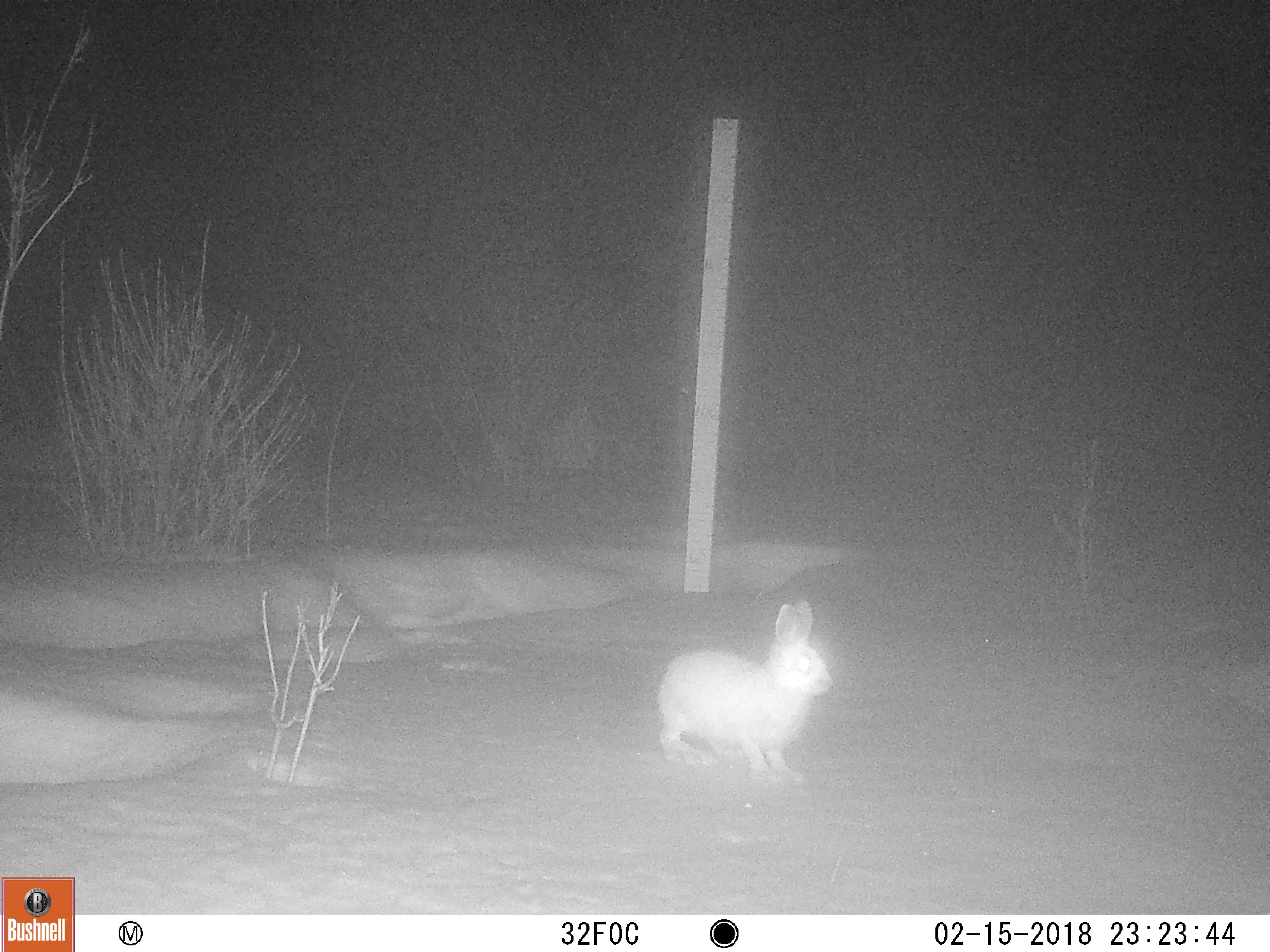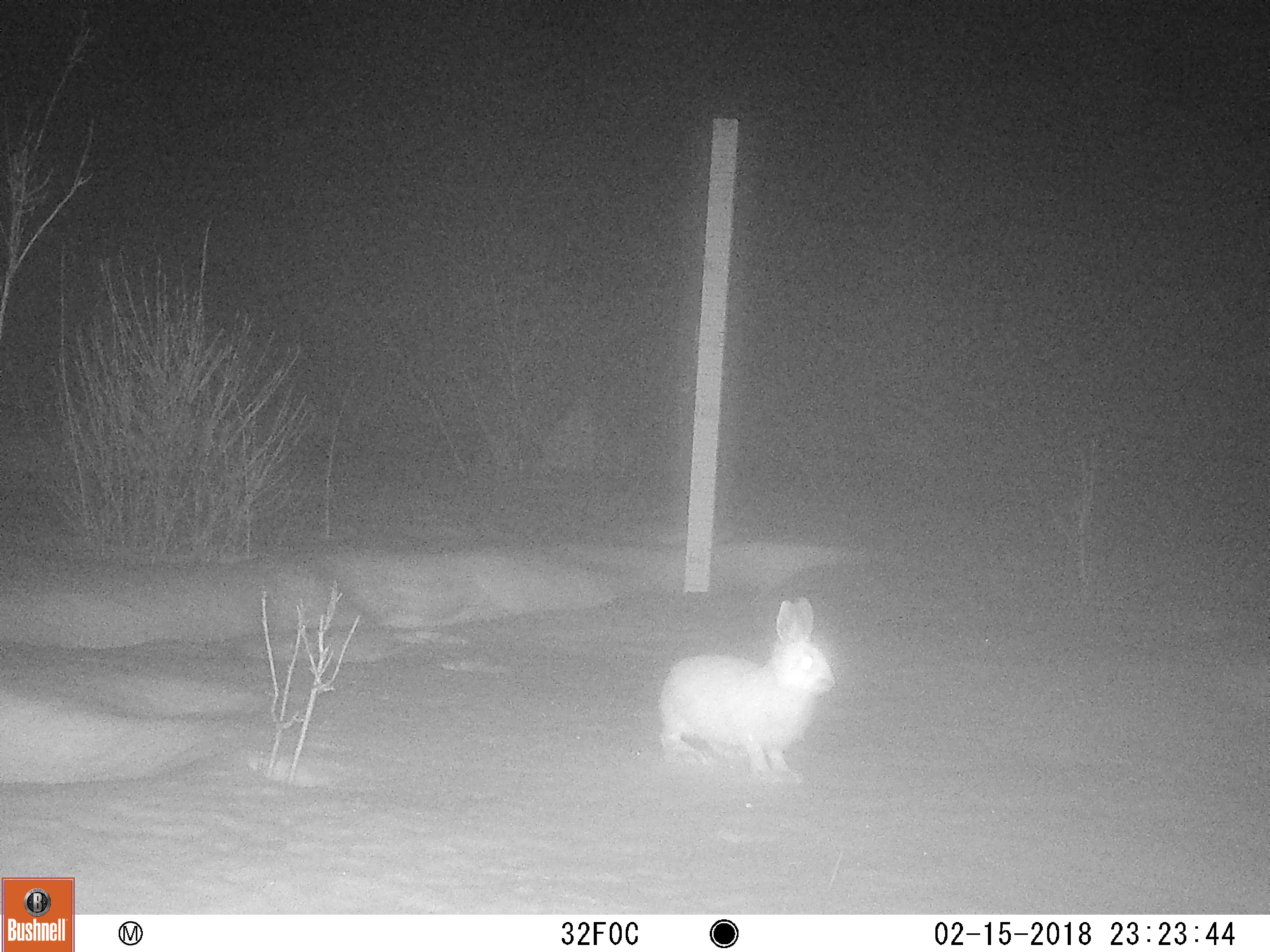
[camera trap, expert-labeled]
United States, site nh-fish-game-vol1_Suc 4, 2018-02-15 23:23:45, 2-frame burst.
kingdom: Animalia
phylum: Chordata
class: Mammalia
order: Lagomorpha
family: Leporidae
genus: Lepus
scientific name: Lepus americanus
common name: snowshoe hare